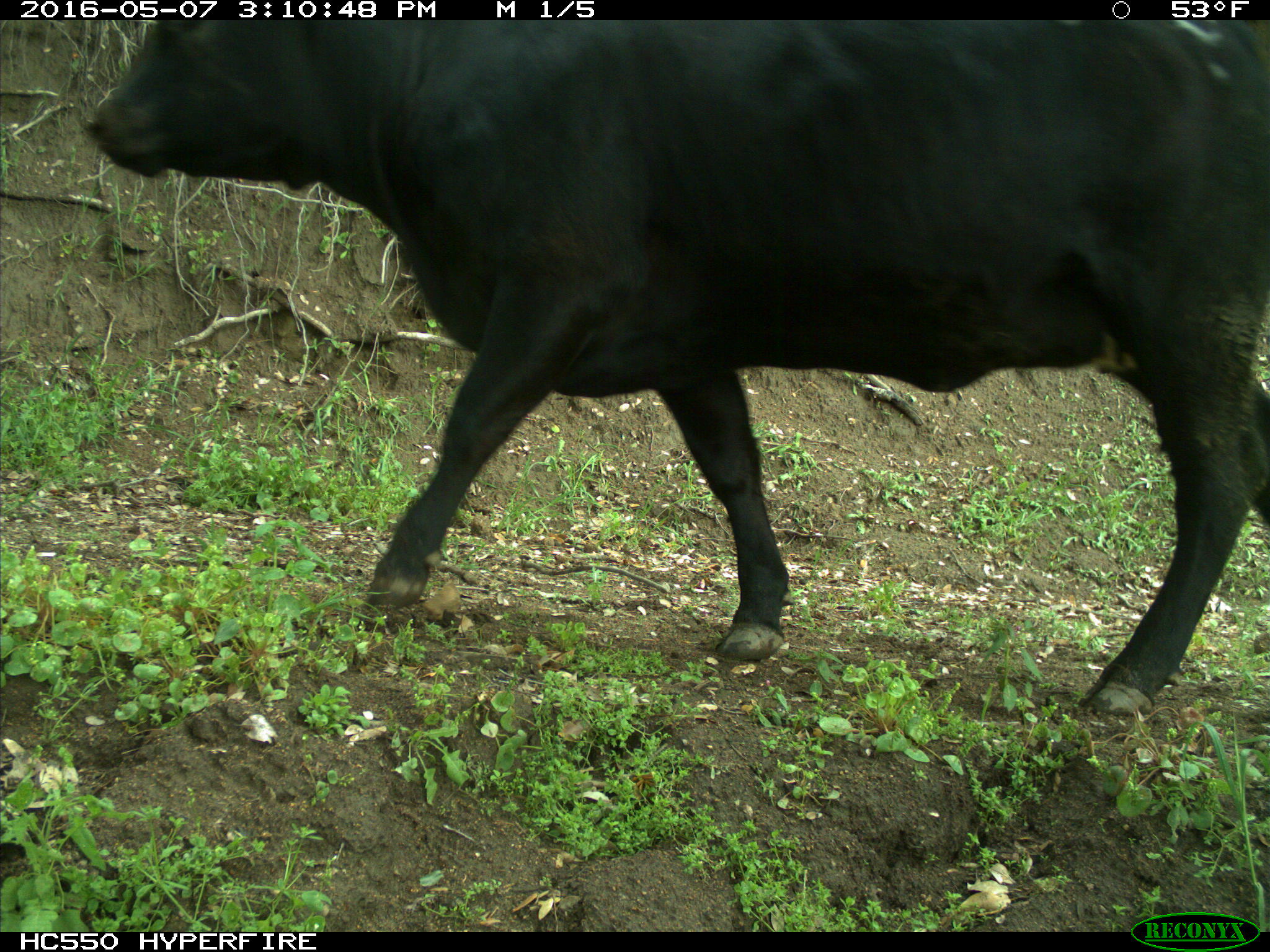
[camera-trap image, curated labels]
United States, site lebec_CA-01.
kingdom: Animalia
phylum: Chordata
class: Mammalia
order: Artiodactyla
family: Bovidae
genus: Bos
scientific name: Bos taurus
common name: domestic cow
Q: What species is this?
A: Bos taurus (domestic cow).